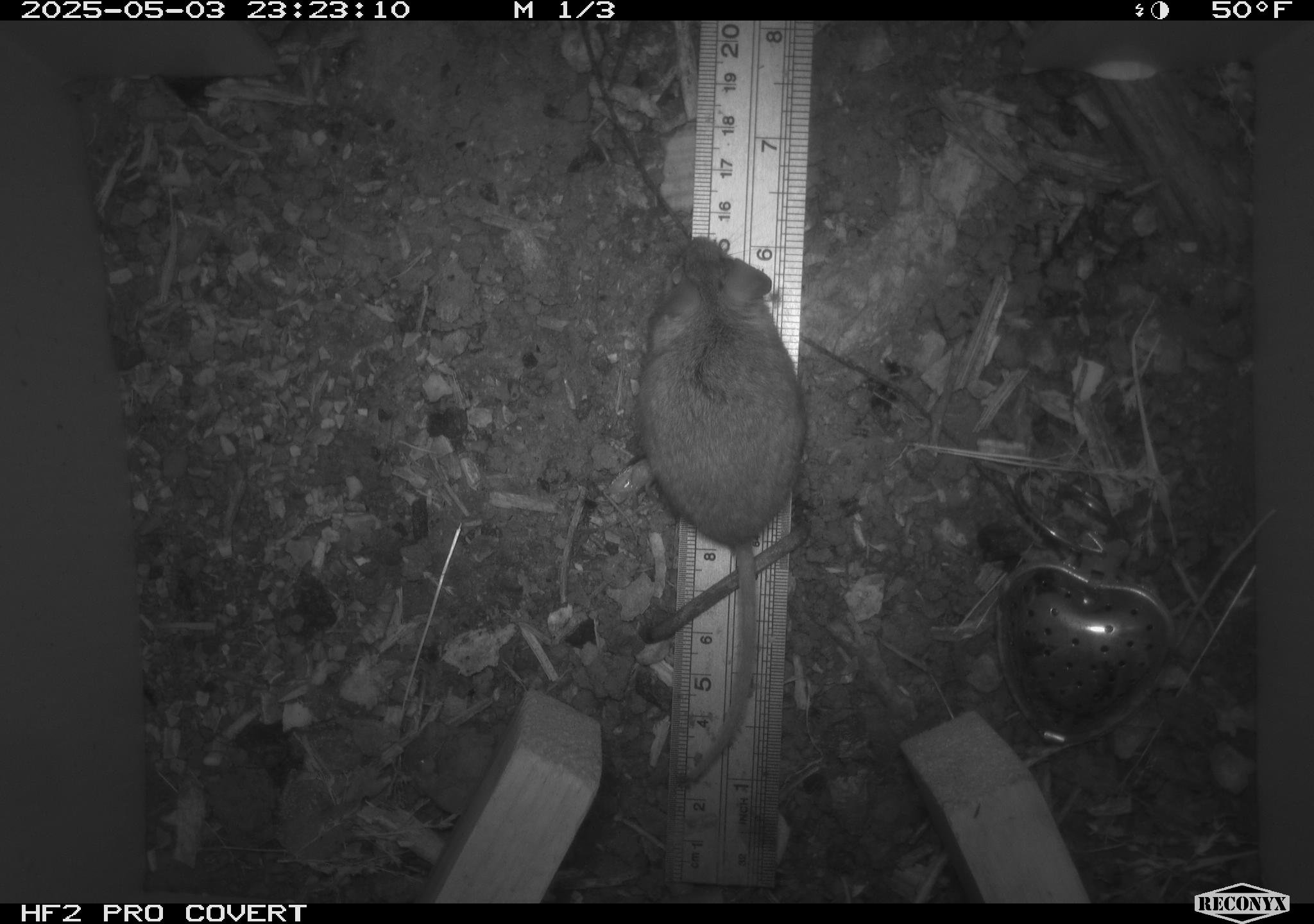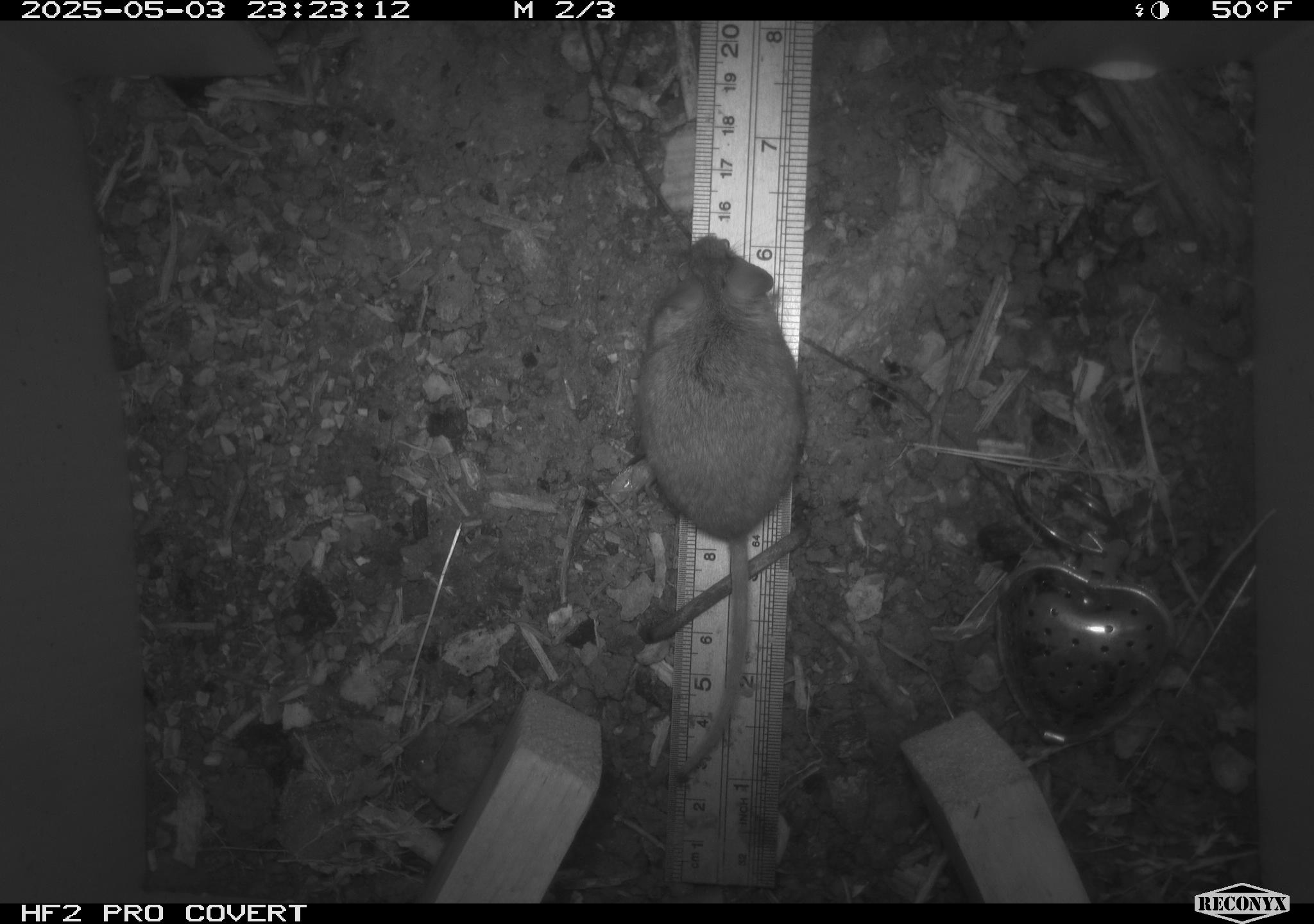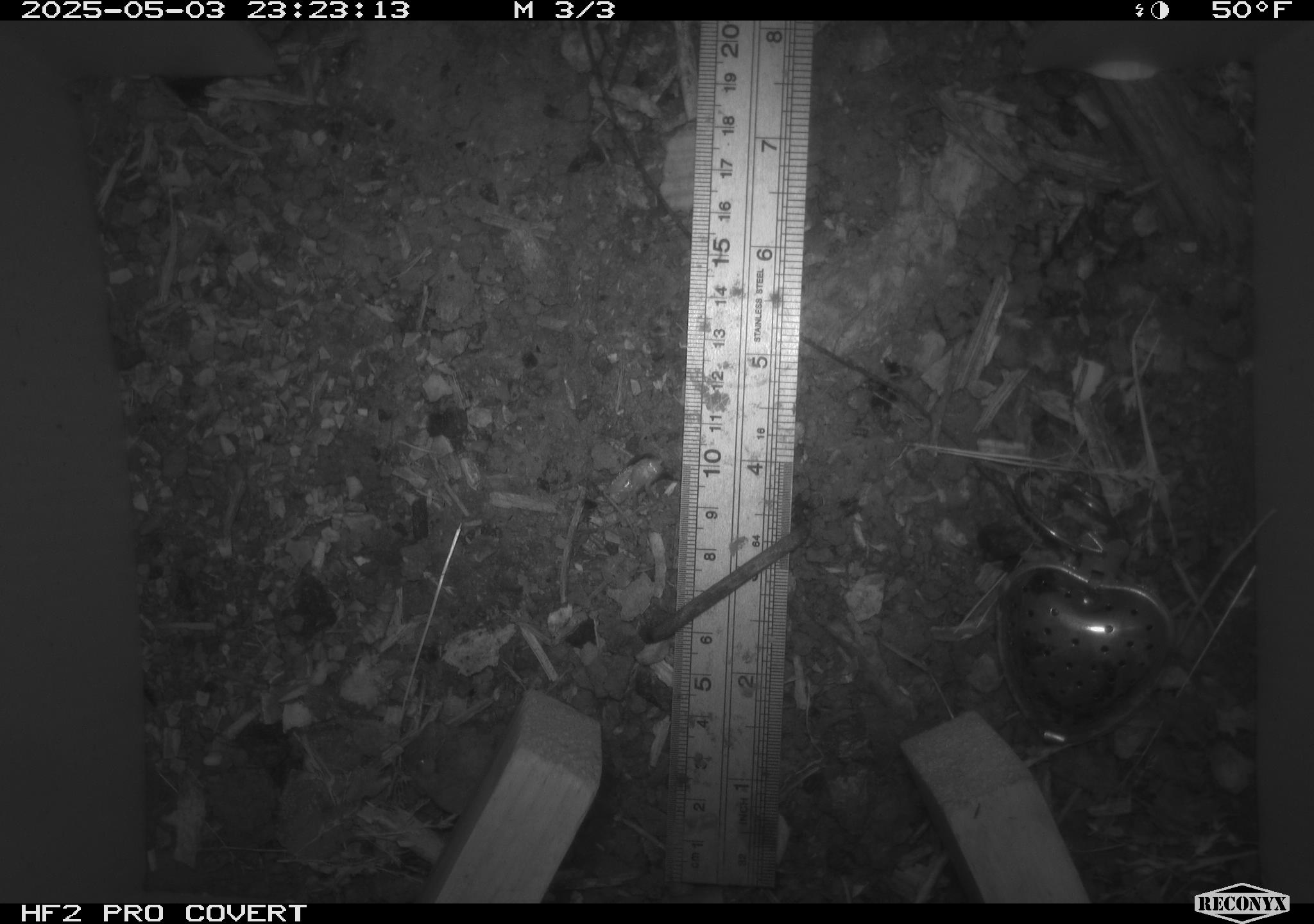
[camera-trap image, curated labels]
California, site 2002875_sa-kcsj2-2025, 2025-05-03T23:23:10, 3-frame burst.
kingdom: Animalia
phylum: Chordata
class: Mammalia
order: Rodentia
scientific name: Rodentia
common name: rodent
Rodent (Rodentia).